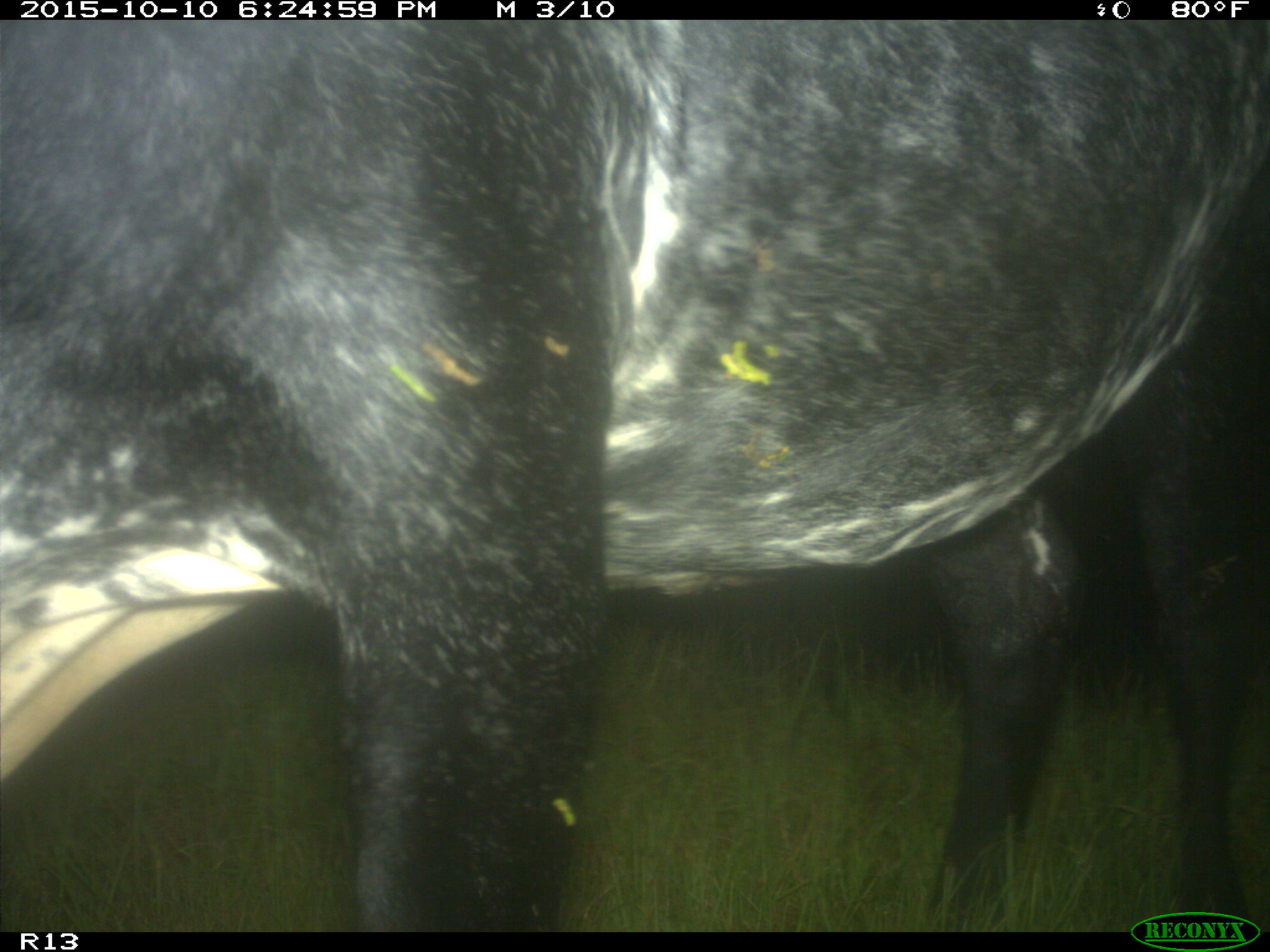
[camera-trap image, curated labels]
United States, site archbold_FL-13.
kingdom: Animalia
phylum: Chordata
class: Mammalia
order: Artiodactyla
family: Bovidae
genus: Bos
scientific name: Bos taurus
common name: domestic cow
Bos taurus (domestic cow).